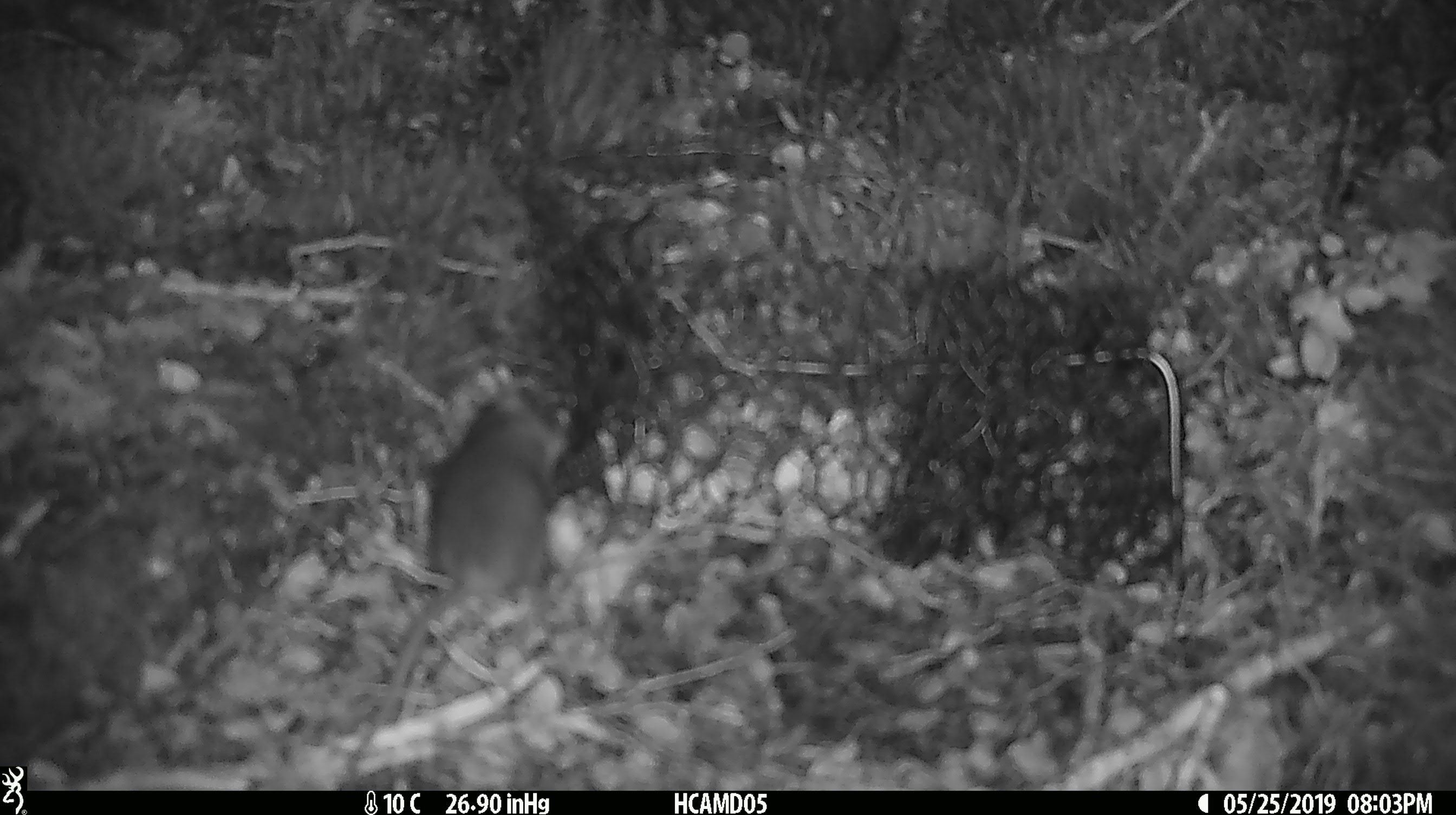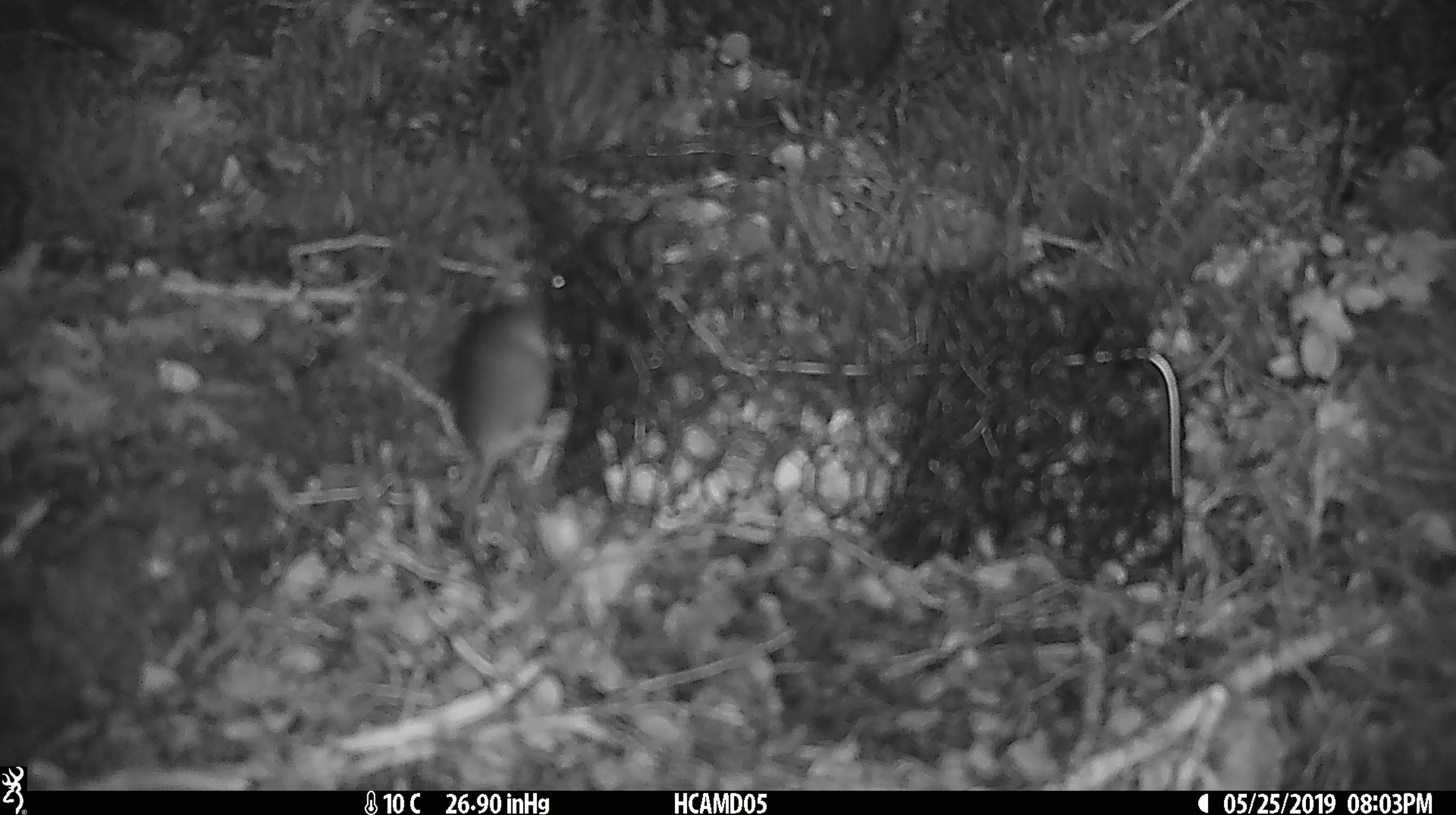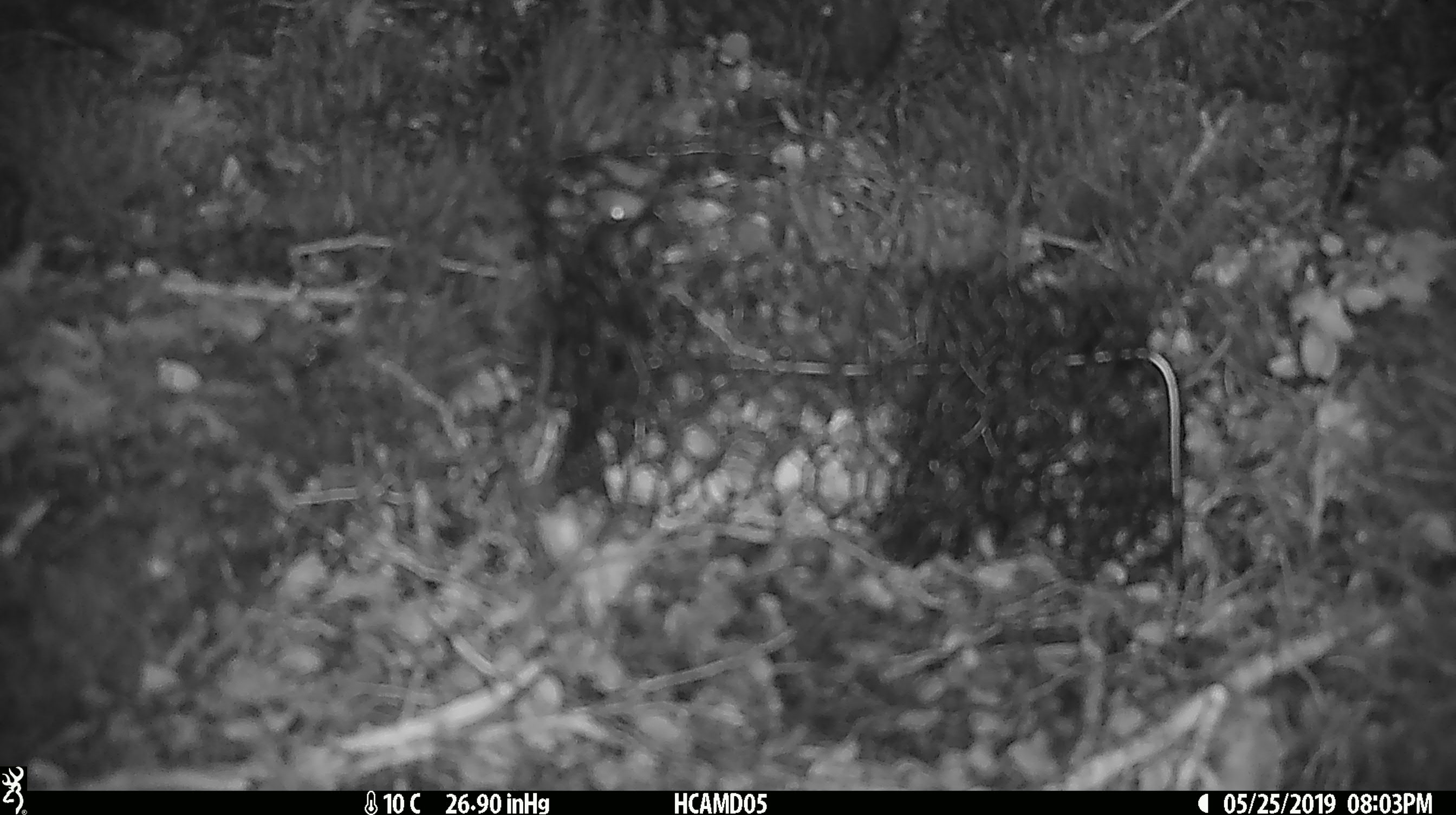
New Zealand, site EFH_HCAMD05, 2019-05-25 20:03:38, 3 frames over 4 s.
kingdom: Animalia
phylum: Chordata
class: Mammalia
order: Rodentia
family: Muridae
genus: Mus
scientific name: Mus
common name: mouse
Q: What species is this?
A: Mouse (Mus).